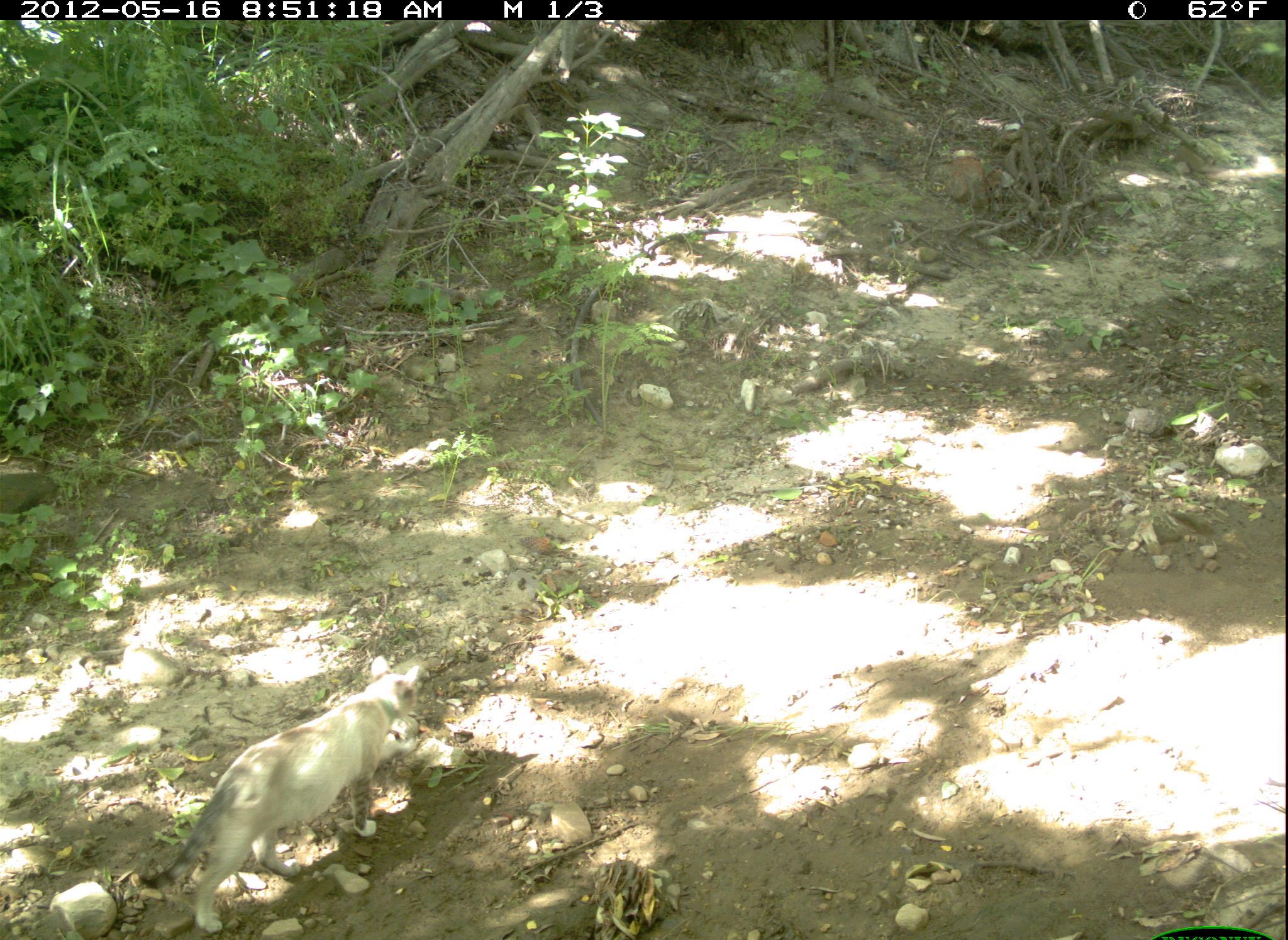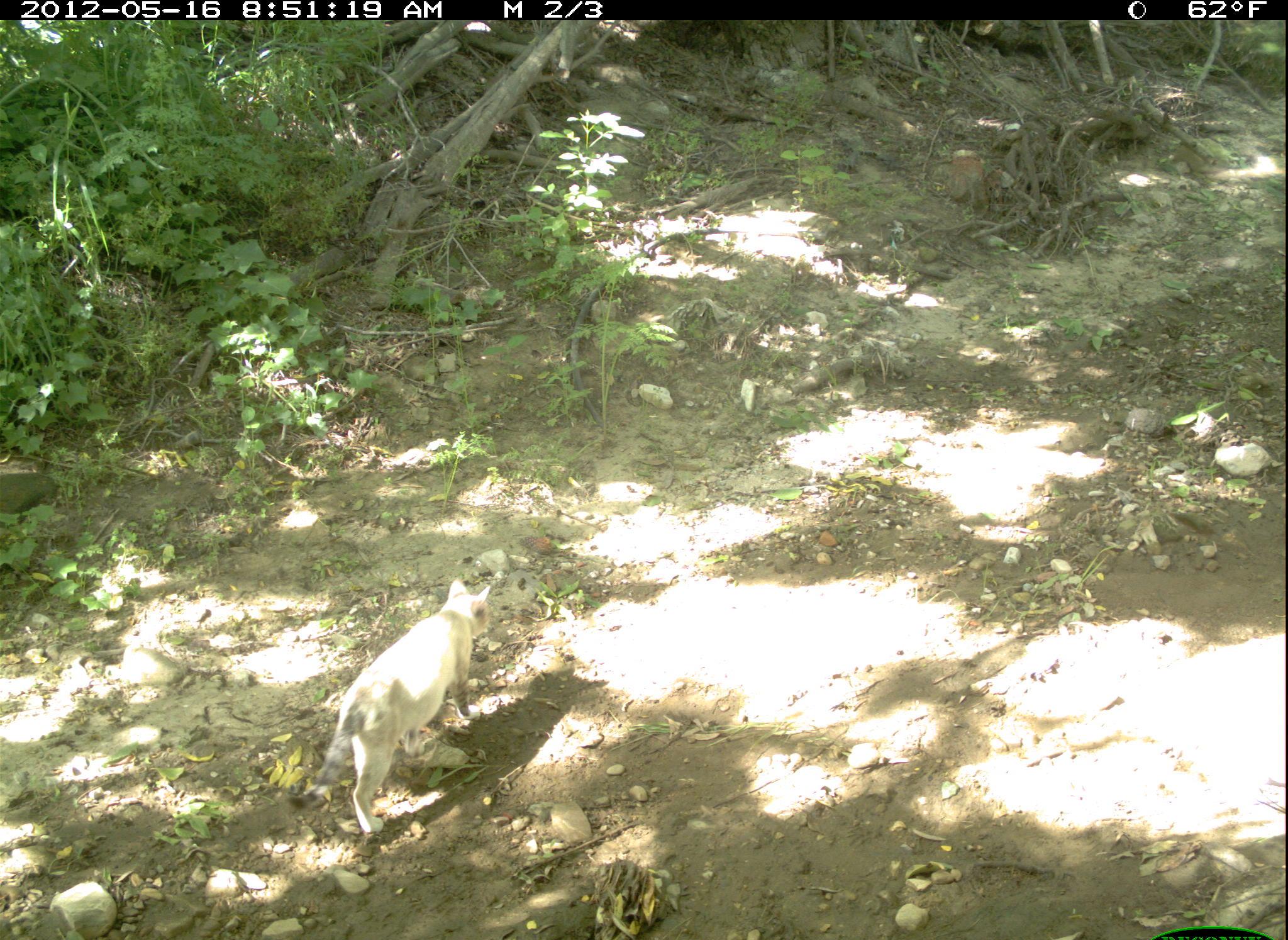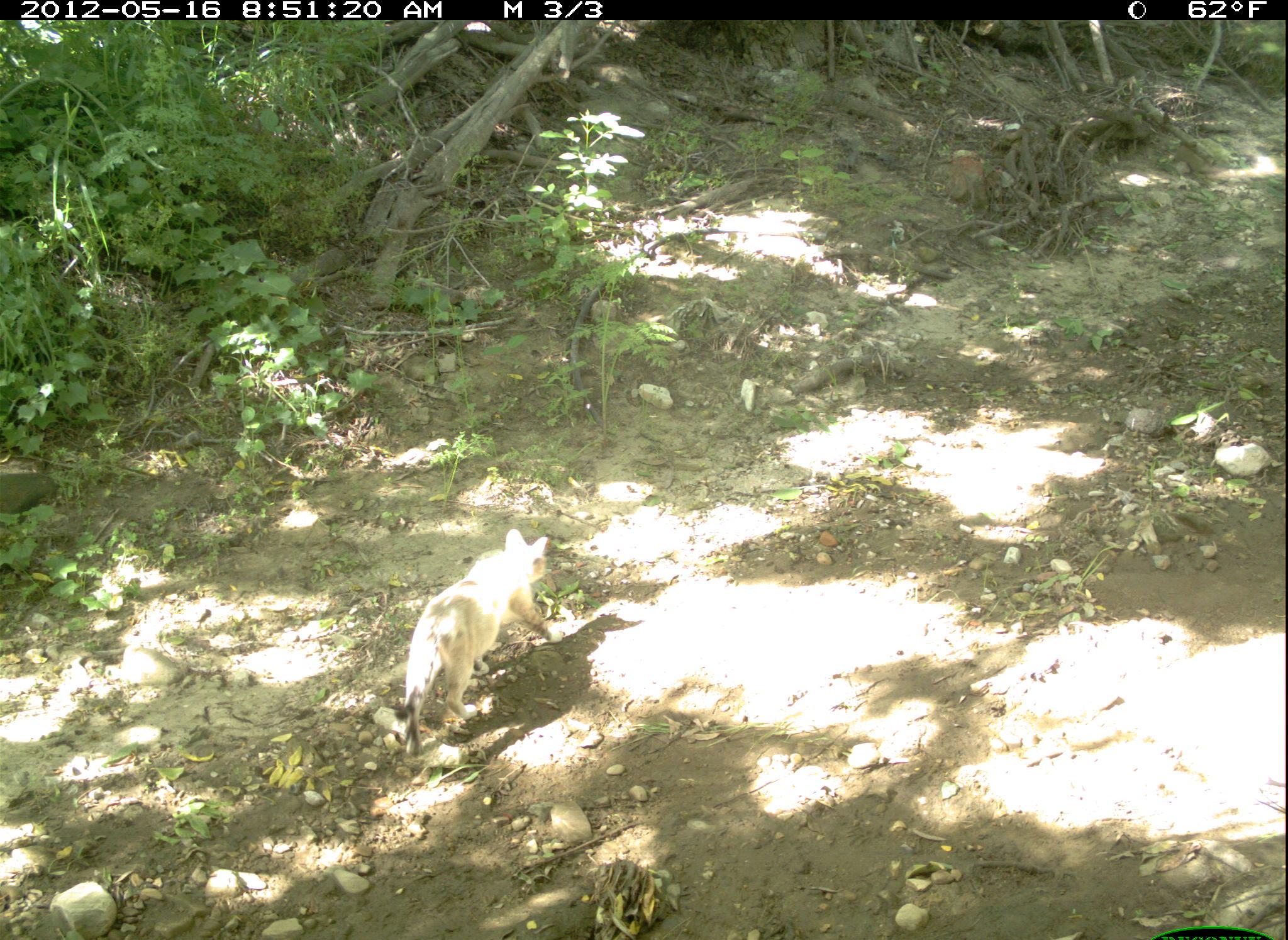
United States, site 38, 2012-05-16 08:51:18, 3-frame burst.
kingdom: Animalia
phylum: Chordata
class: Mammalia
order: Carnivora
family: Felidae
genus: Felis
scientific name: Felis catus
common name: cat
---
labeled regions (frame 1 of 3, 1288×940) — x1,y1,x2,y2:
cat: 135,649,441,937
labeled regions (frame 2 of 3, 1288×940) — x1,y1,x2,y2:
cat: 269,570,509,847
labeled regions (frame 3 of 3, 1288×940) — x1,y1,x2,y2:
cat: 388,525,572,760